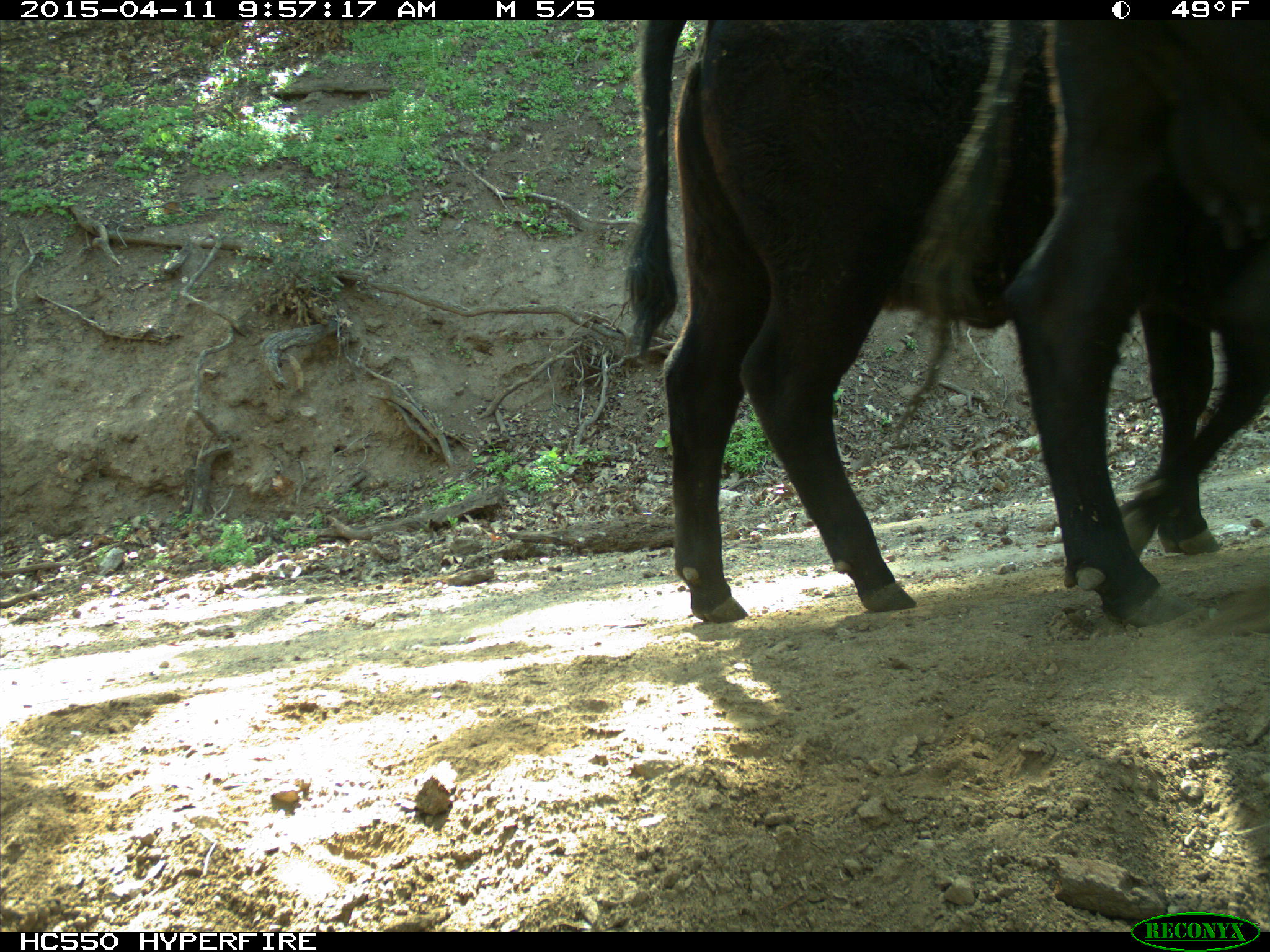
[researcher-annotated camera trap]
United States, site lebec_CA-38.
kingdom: Animalia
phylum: Chordata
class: Mammalia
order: Artiodactyla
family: Bovidae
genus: Bos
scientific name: Bos taurus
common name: domestic cow